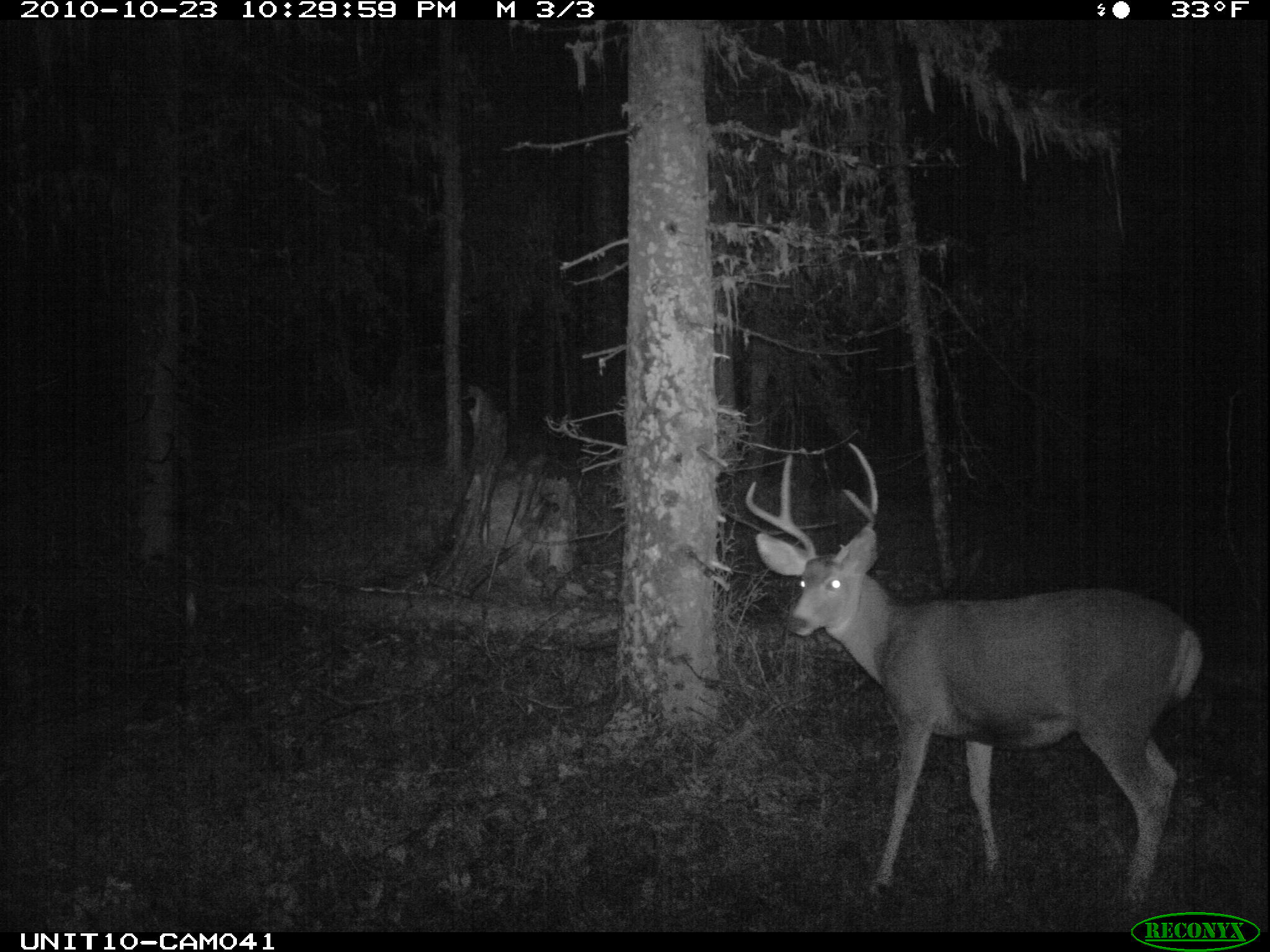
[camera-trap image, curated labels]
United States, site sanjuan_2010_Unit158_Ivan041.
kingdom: Animalia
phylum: Chordata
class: Mammalia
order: Artiodactyla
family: Cervidae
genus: Odocoileus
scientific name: Odocoileus hemionus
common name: mule deer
Odocoileus hemionus (mule deer).